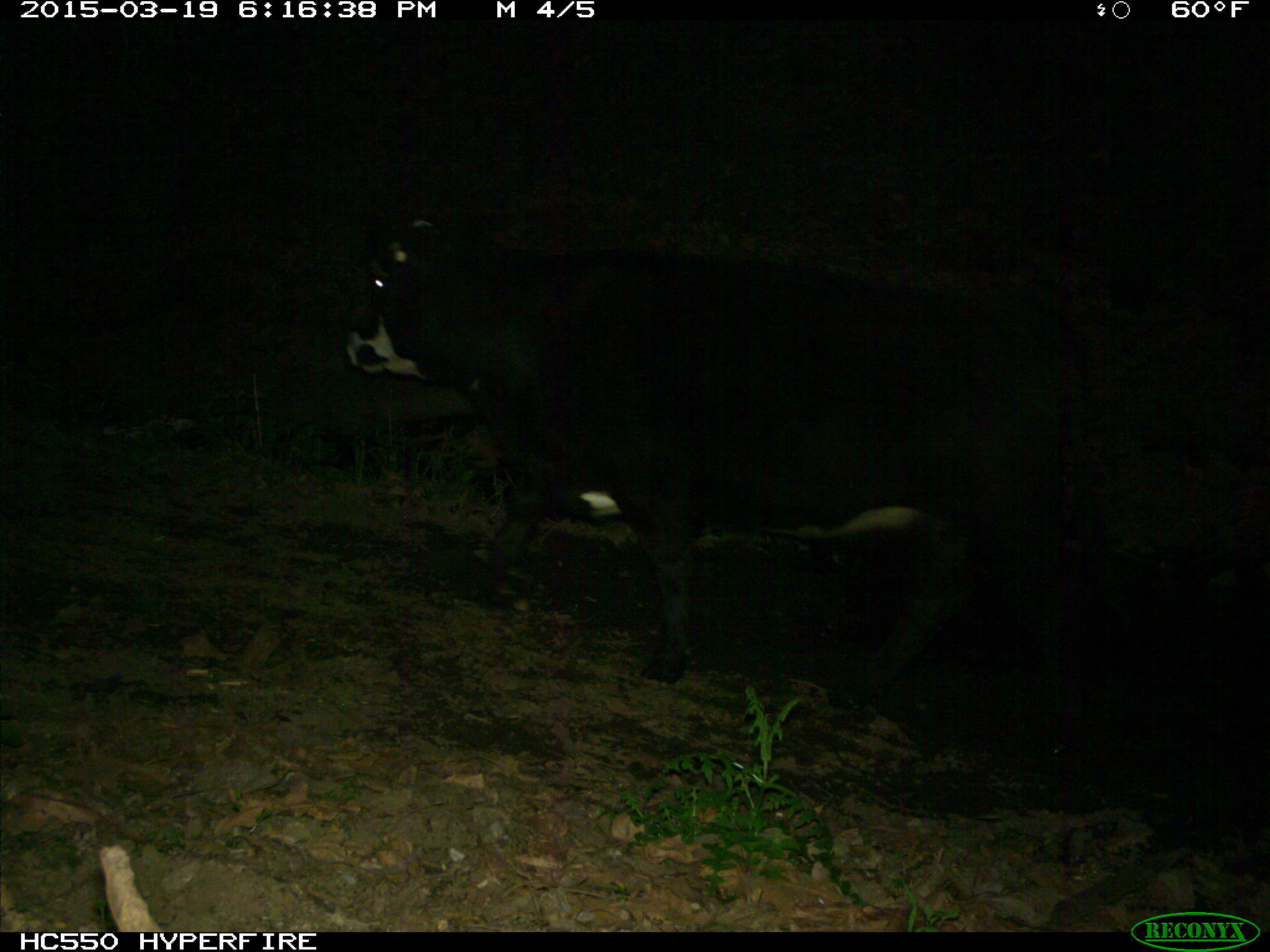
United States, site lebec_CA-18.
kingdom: Animalia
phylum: Chordata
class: Mammalia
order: Artiodactyla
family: Bovidae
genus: Bos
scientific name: Bos taurus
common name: domestic cow